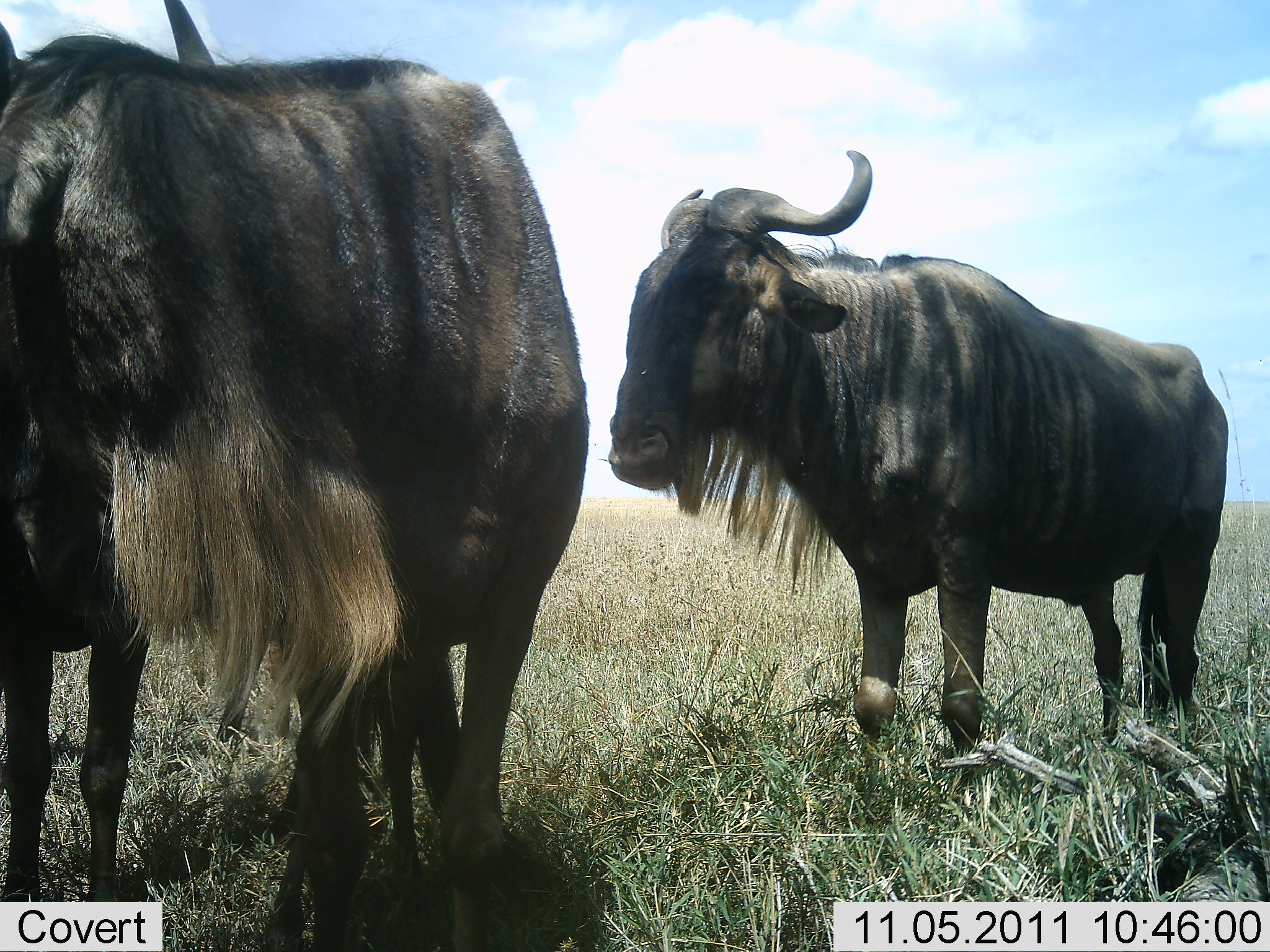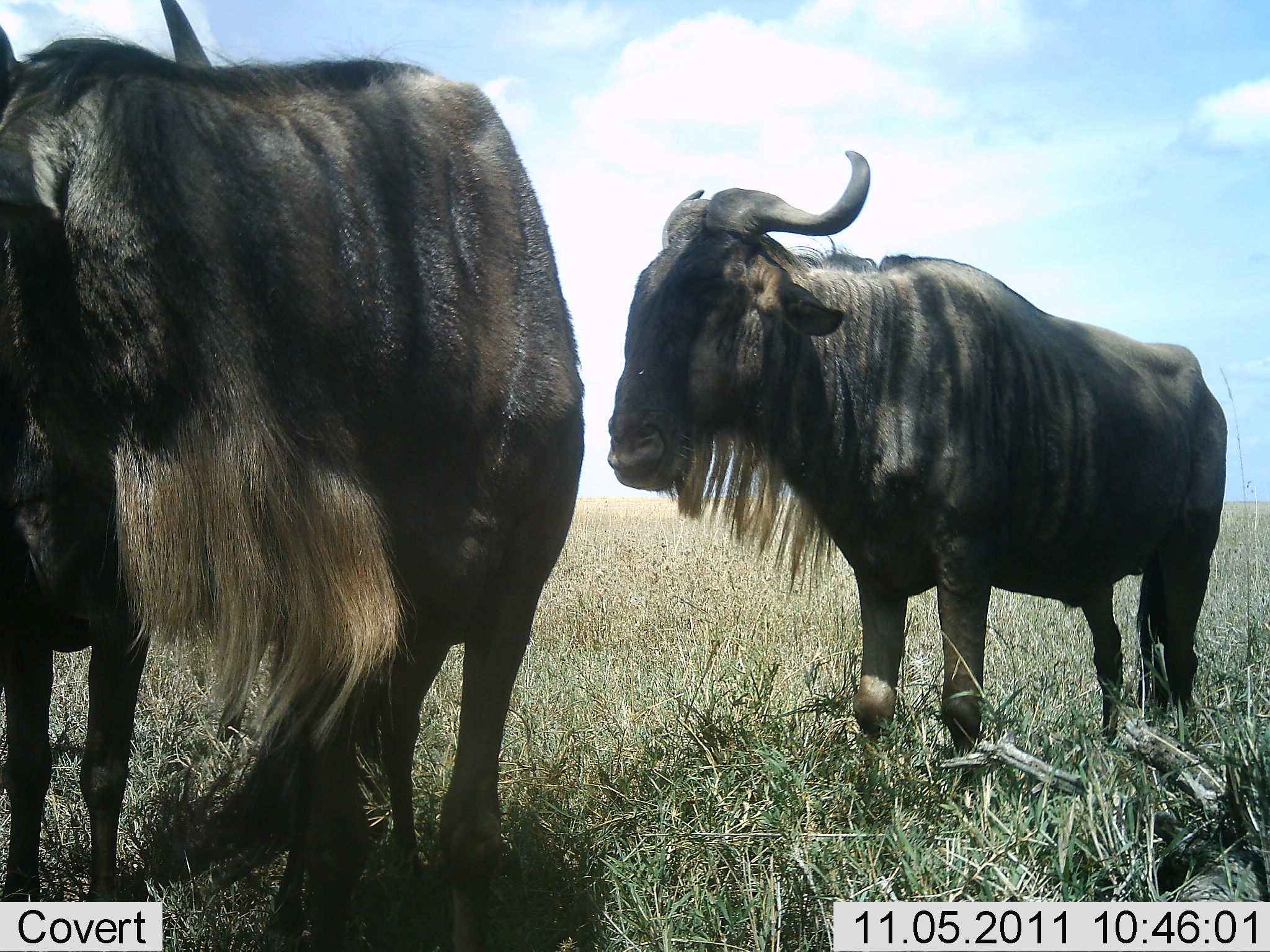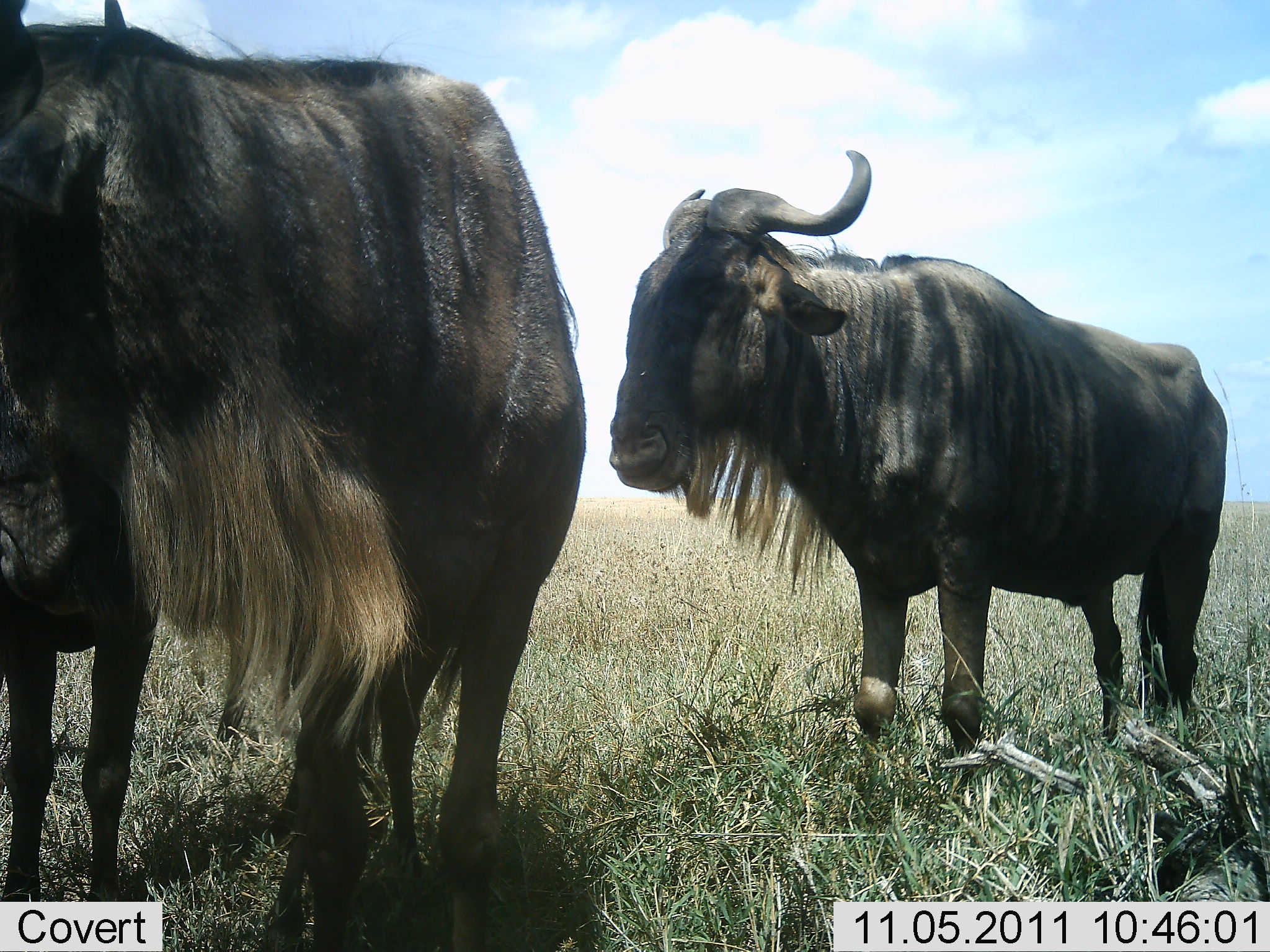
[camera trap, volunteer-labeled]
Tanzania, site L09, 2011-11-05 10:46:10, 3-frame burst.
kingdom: Animalia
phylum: Chordata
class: Mammalia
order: Artiodactyla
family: Bovidae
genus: Connochaetes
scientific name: Connochaetes taurinus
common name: blue wildebeest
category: wildebeest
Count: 3.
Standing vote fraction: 93%.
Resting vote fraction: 13%.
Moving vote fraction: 0%.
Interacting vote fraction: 7%.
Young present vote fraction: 20%.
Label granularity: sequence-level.